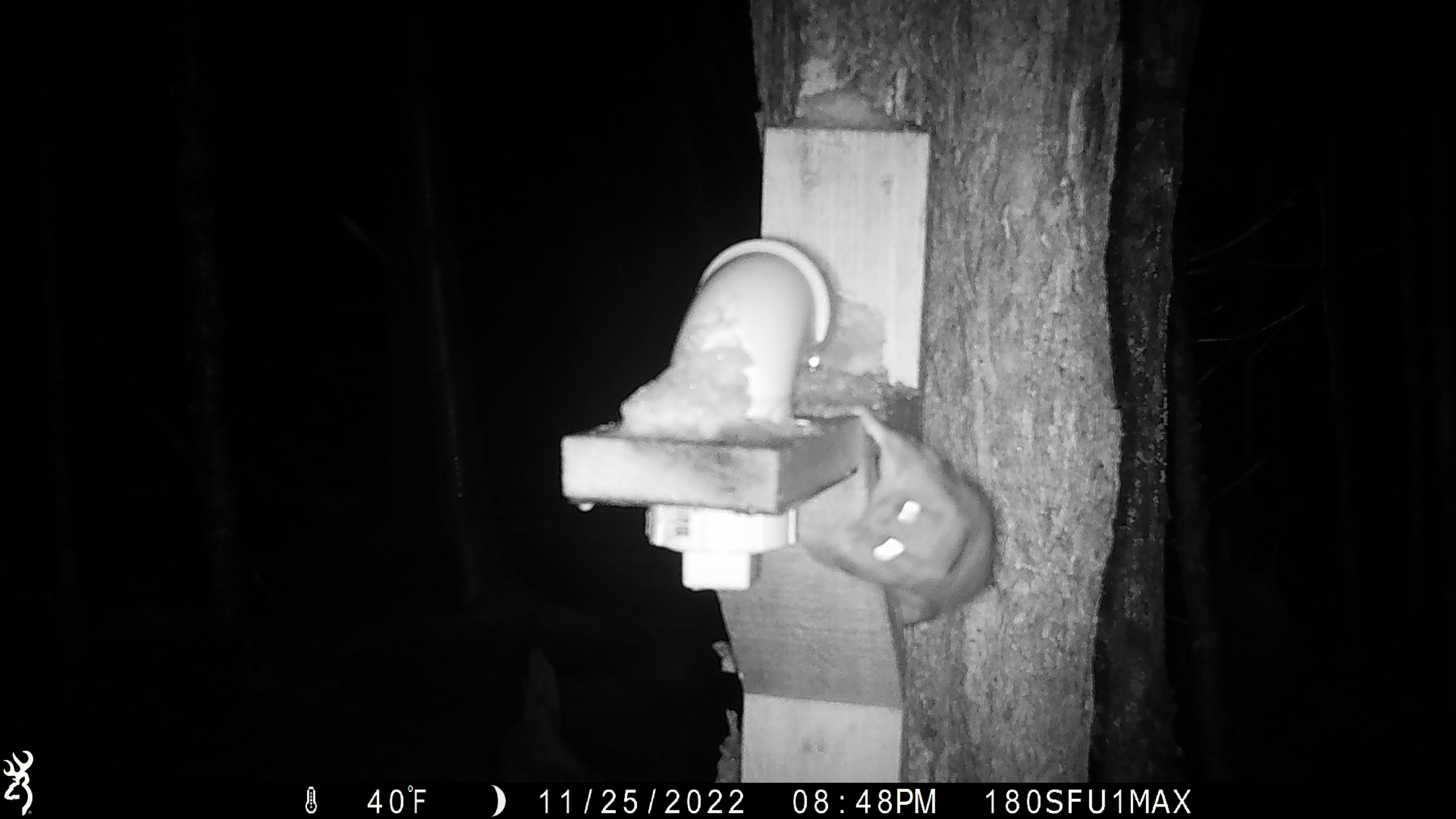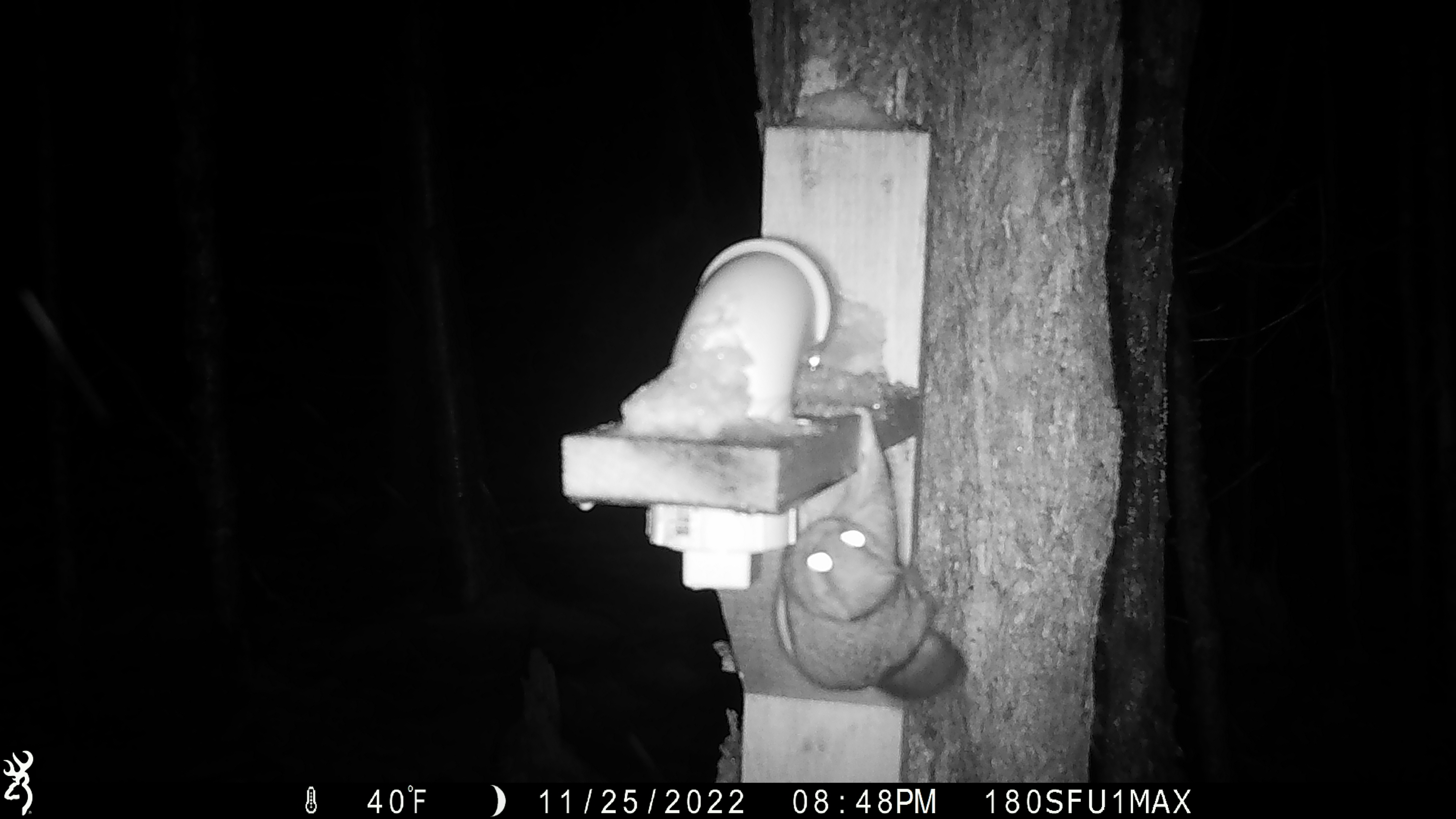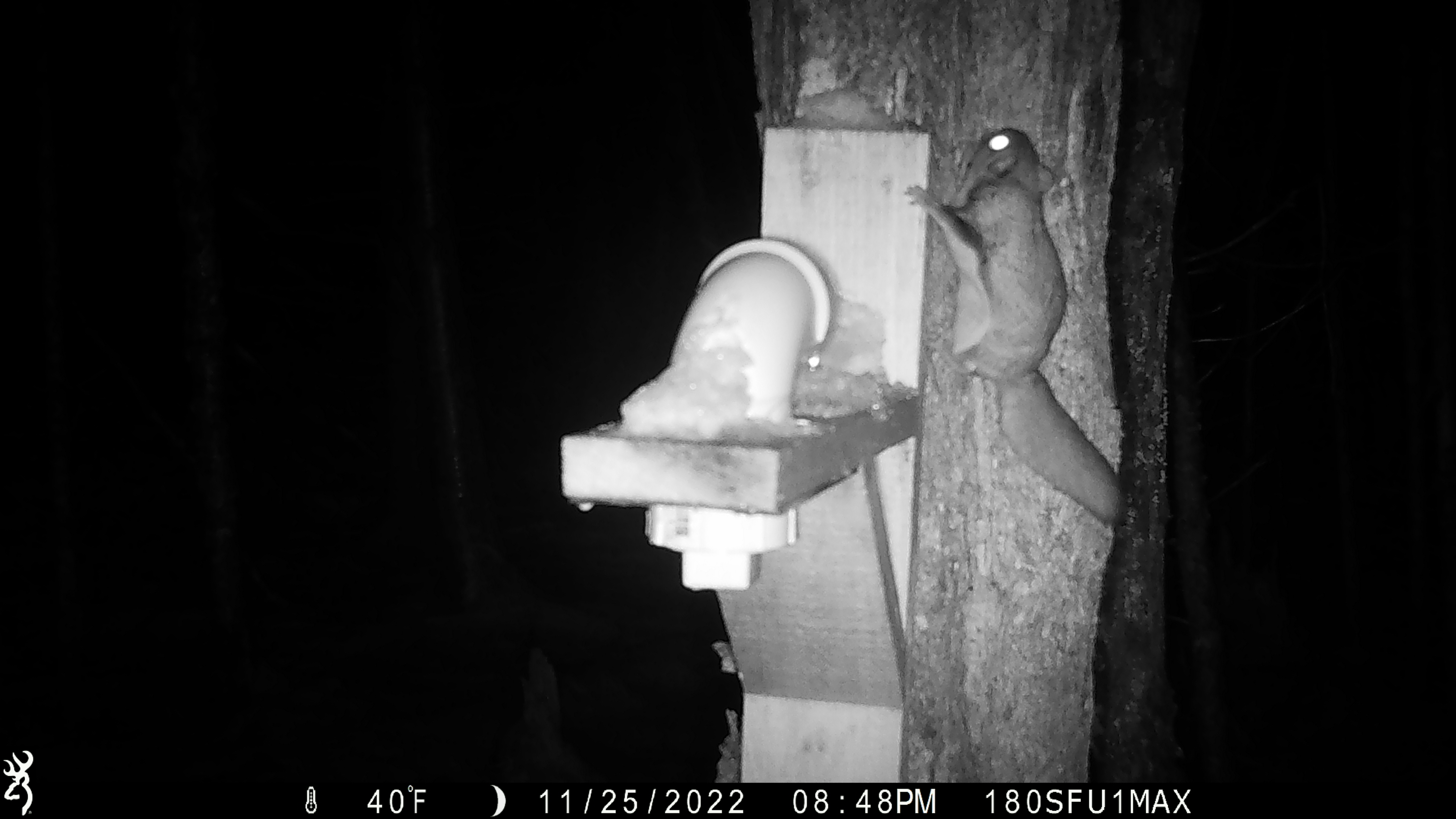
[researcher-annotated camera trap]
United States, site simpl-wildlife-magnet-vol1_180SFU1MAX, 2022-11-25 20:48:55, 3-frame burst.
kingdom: Animalia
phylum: Chordata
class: Mammalia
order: Rodentia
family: Sciuridae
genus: Glaucomys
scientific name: Glaucomys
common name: flying squirrel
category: flying squirrel sp.